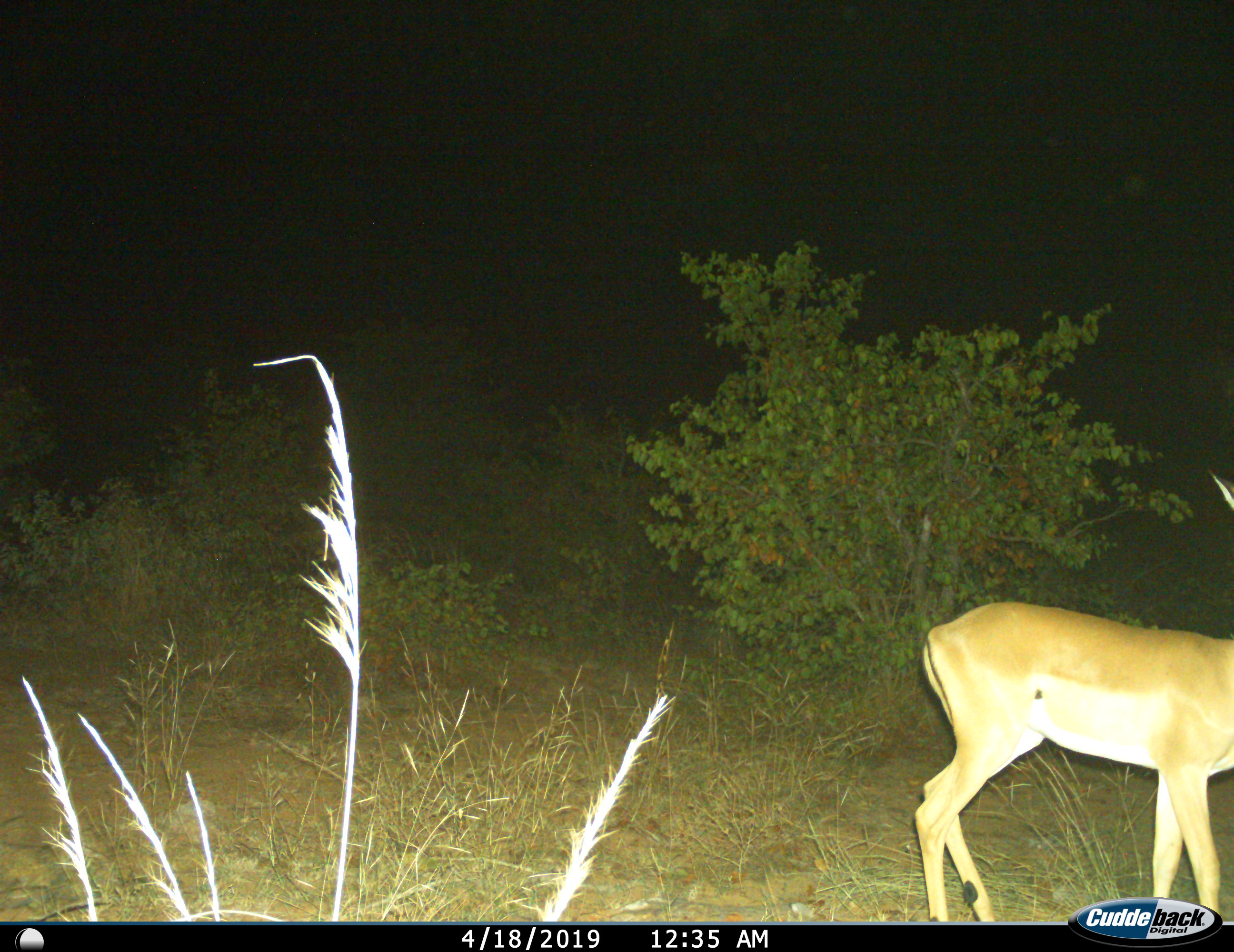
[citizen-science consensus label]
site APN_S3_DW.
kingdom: Animalia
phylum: Chordata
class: Mammalia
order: Artiodactyla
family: Bovidae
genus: Aepyceros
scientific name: Aepyceros melampus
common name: impala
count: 1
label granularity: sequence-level